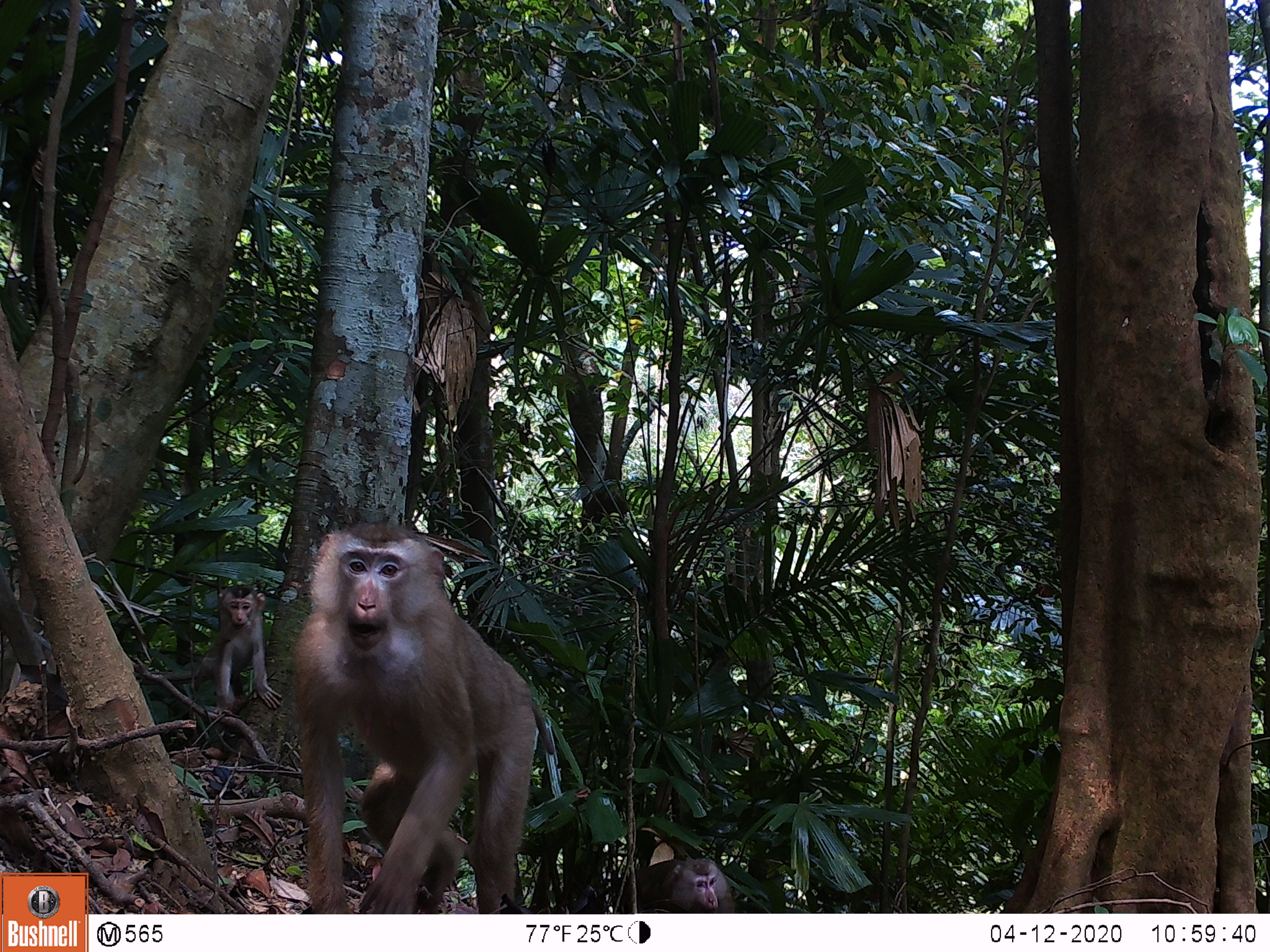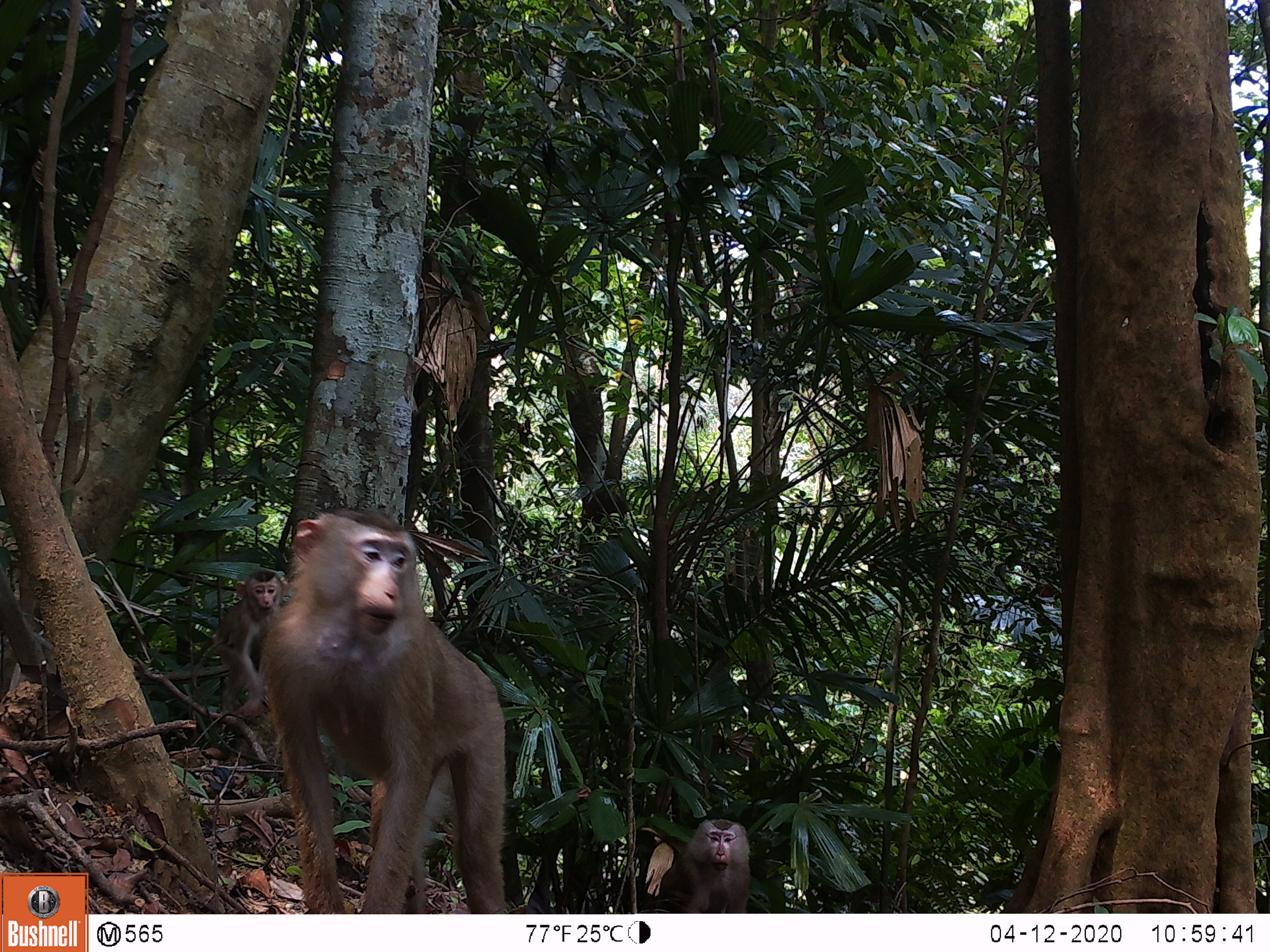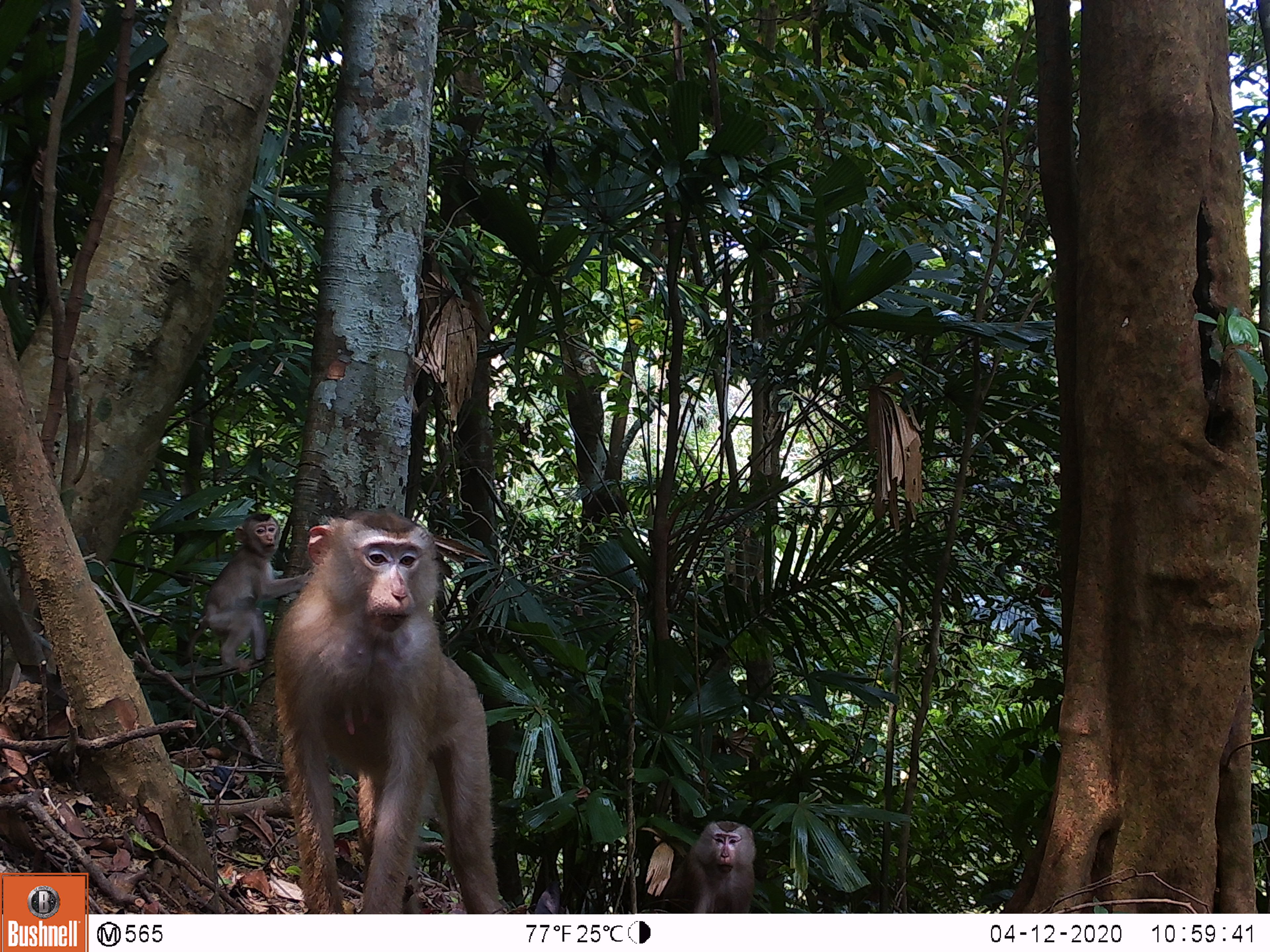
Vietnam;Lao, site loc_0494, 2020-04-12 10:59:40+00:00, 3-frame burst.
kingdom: Animalia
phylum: Chordata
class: Mammalia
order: Primates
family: Cercopithecidae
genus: Macaca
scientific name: Macaca nemestrina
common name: pig-tailed macaque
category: pig tailed macaque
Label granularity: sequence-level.